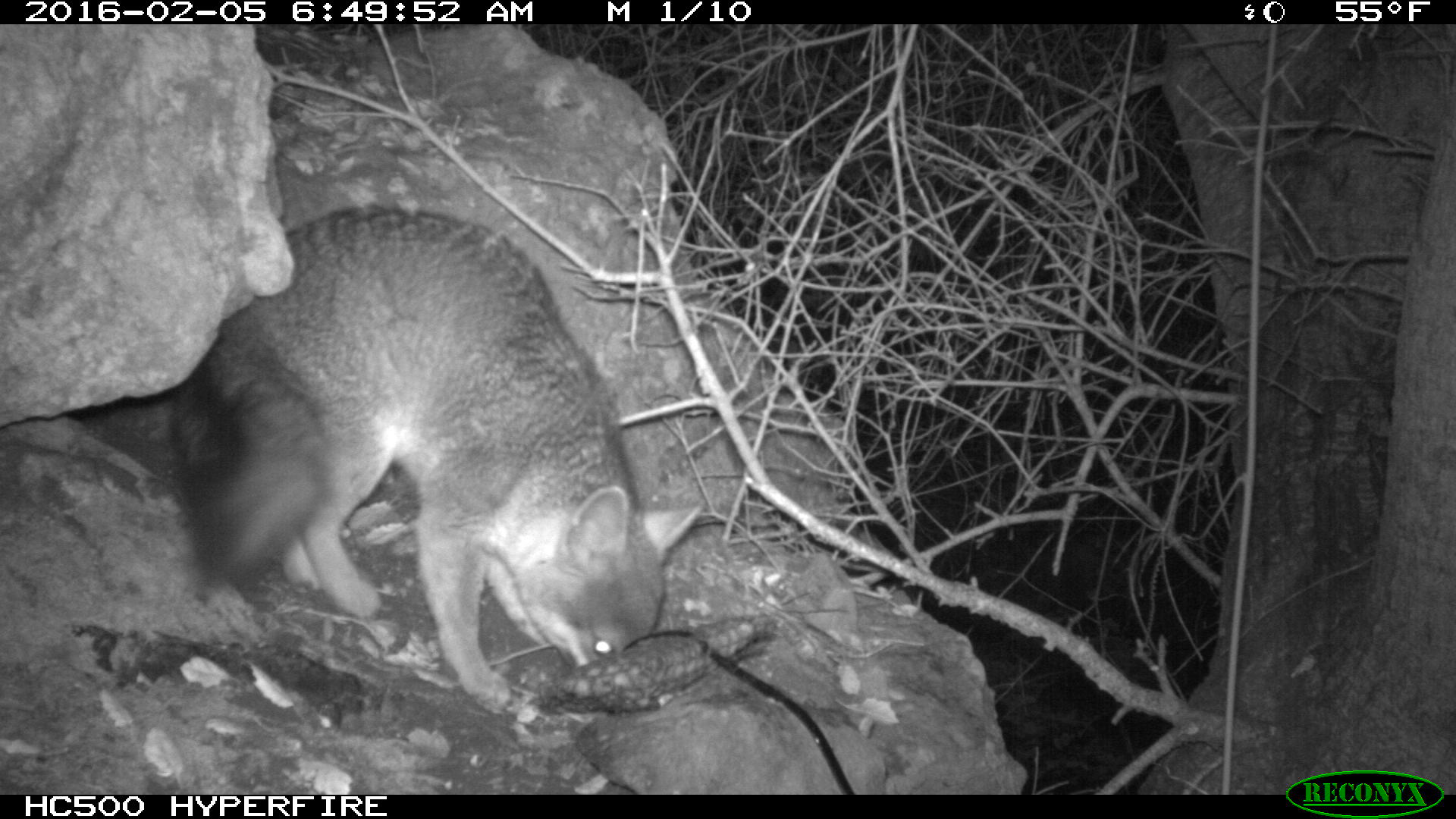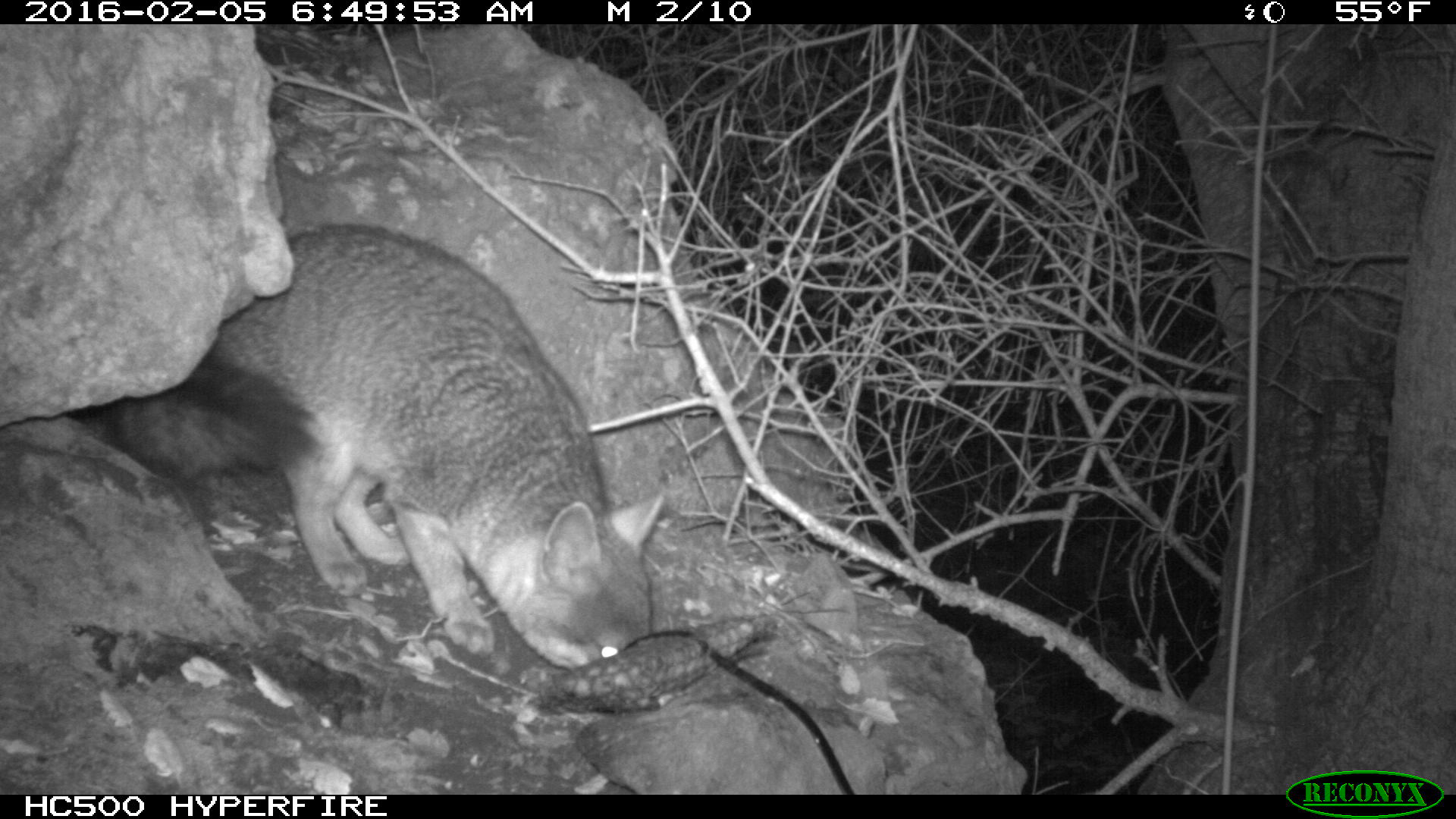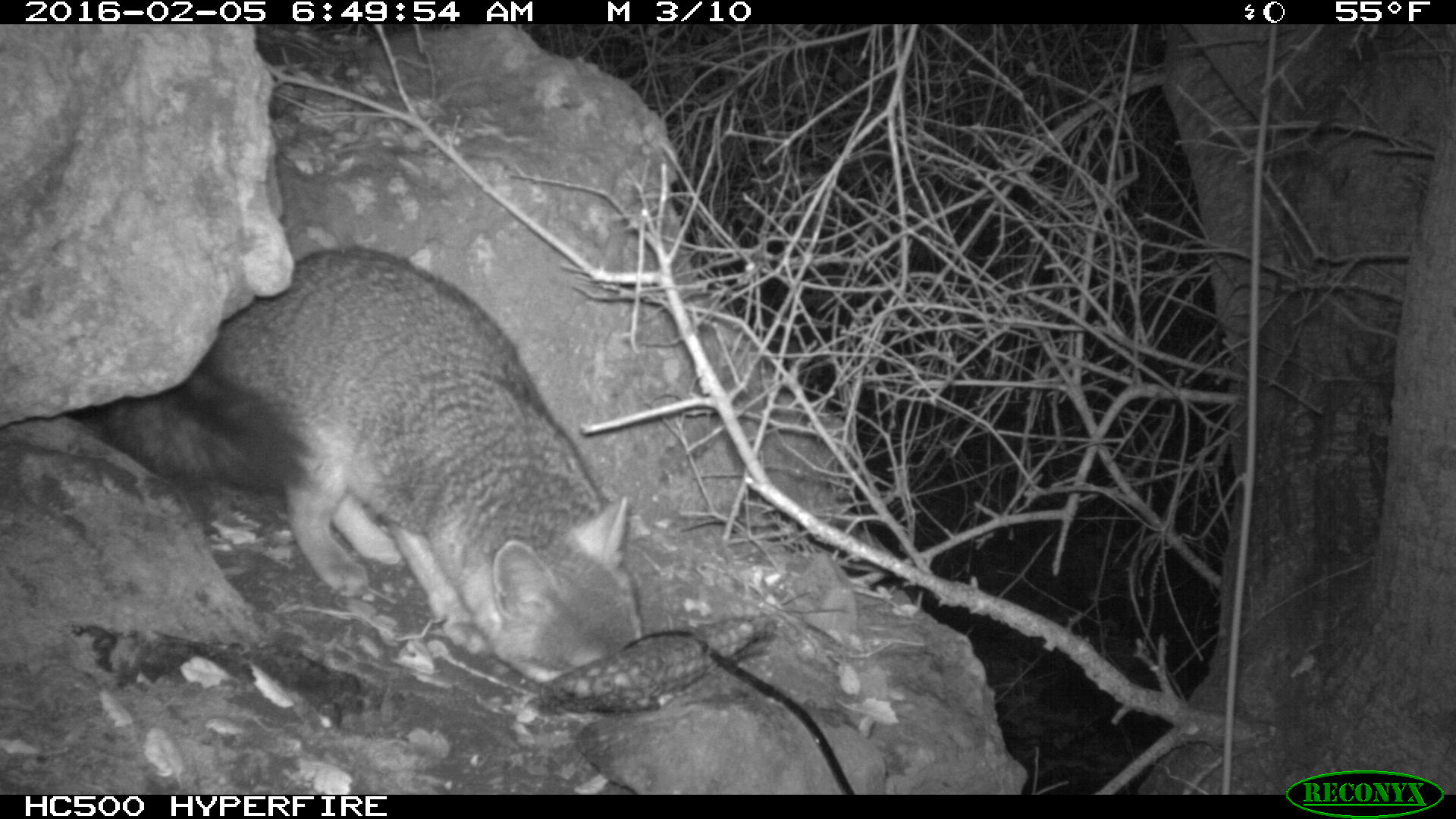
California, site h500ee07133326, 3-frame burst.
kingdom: Animalia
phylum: Chordata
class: Mammalia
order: Carnivora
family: Canidae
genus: Urocyon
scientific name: Urocyon littoralis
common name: island fox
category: fox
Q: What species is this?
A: Fox (island fox) (Urocyon littoralis).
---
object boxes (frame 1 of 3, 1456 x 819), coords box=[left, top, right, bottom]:
fox: box=[169, 198, 702, 710]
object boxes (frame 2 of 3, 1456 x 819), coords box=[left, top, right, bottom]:
fox: box=[111, 221, 665, 668]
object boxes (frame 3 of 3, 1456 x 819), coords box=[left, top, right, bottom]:
fox: box=[89, 247, 648, 691]